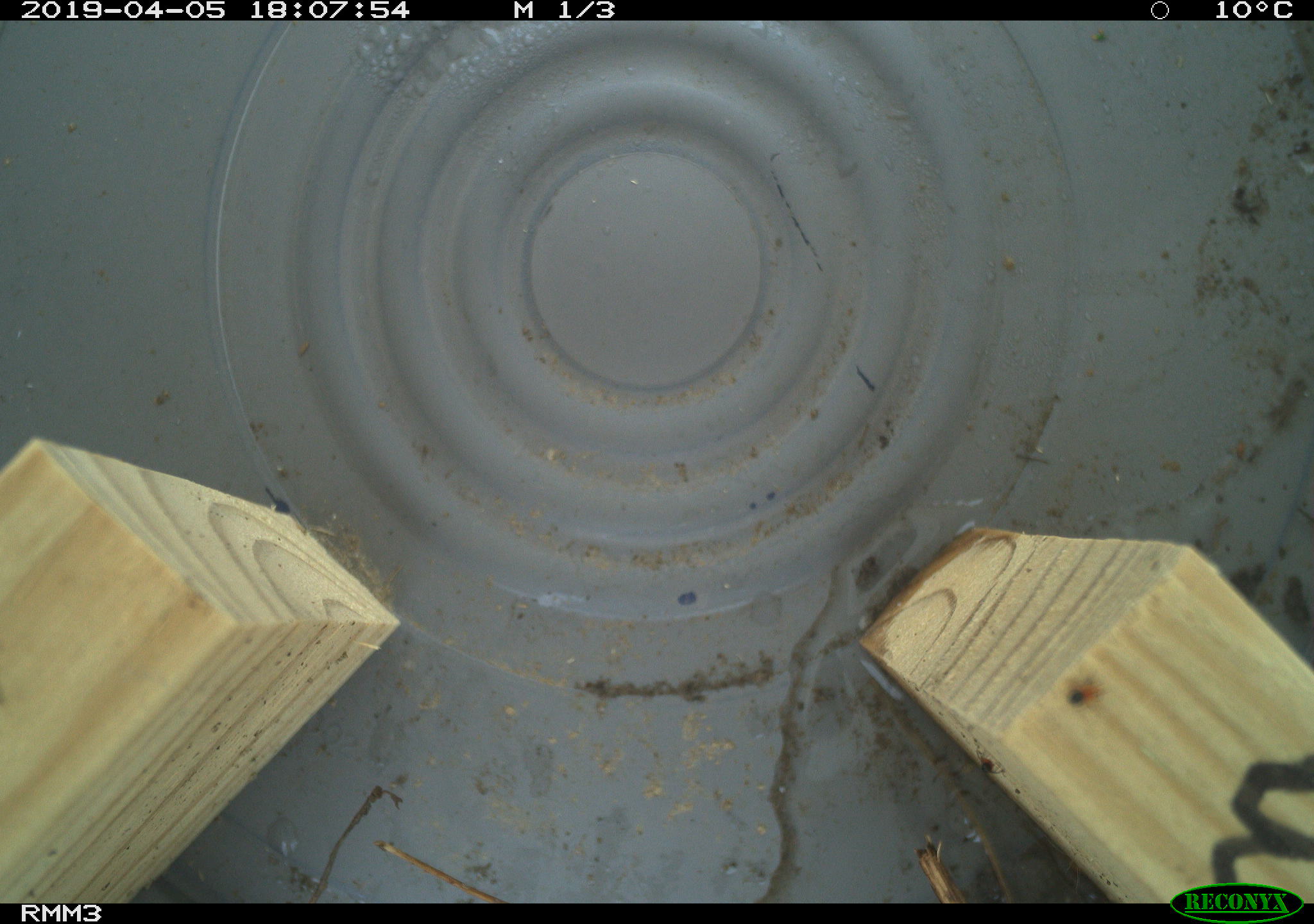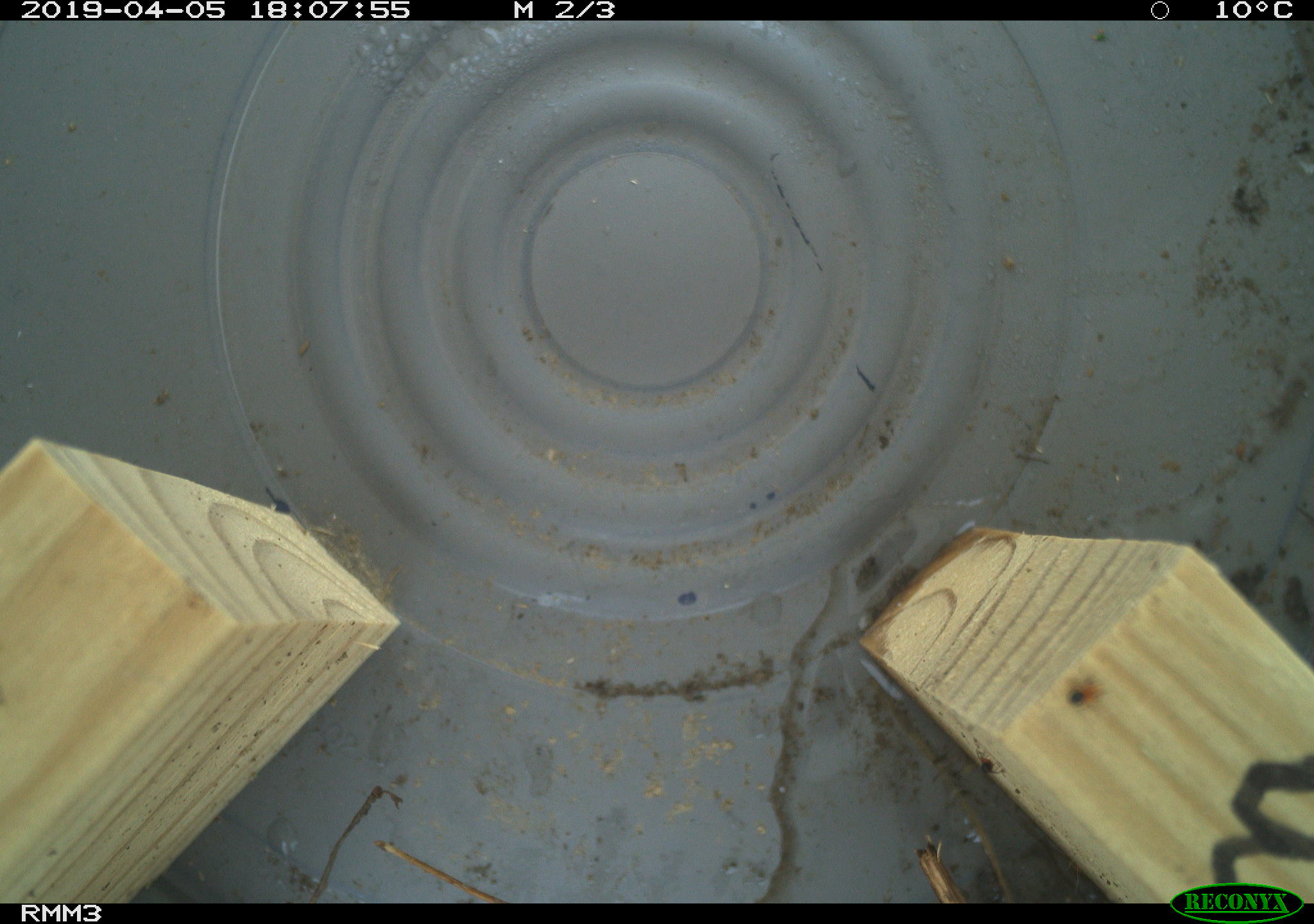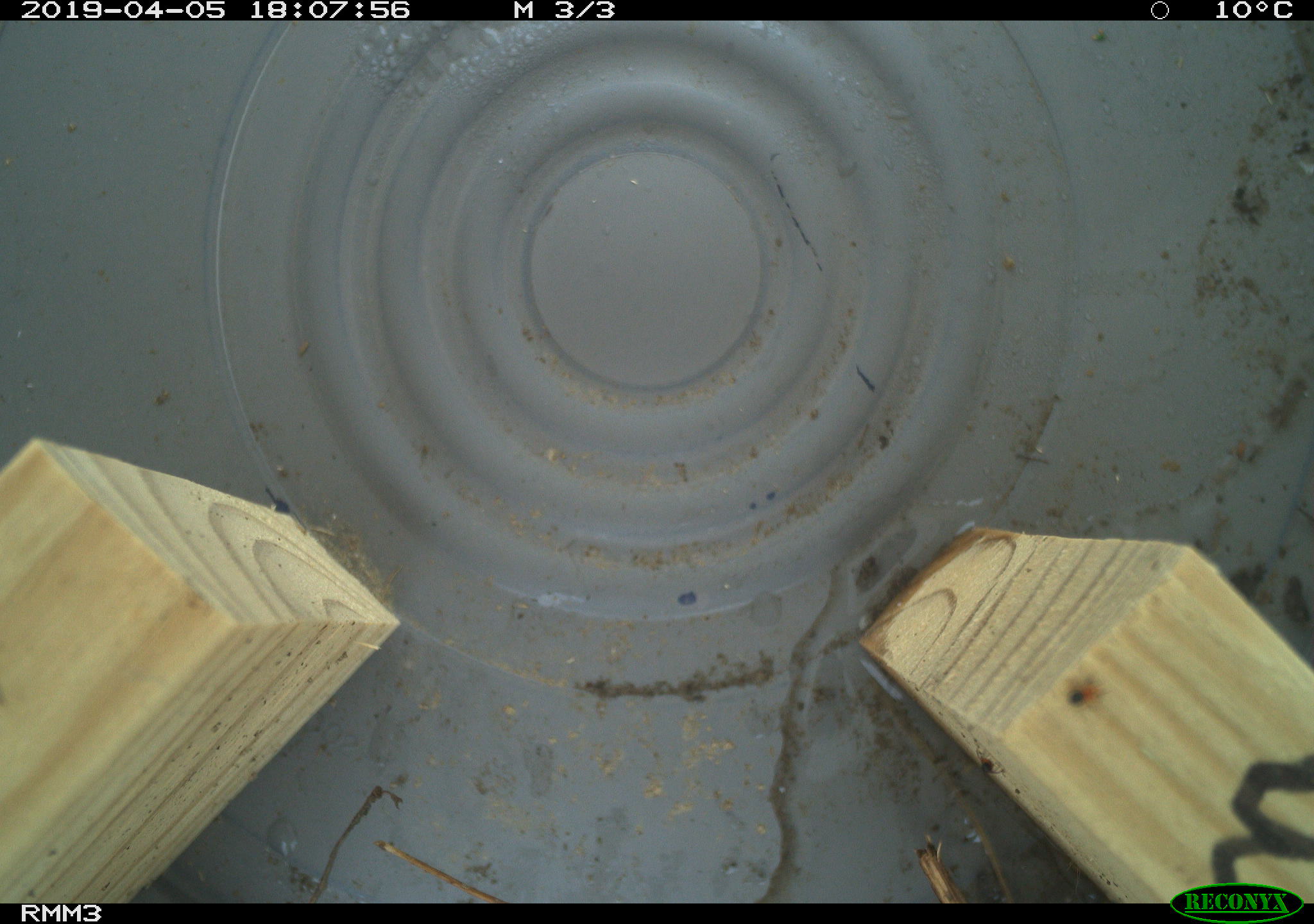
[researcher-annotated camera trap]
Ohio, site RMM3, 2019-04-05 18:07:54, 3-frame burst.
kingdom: Animalia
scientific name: Animalia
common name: animal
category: invertebrate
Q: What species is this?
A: Invertebrate (animal) (Animalia).